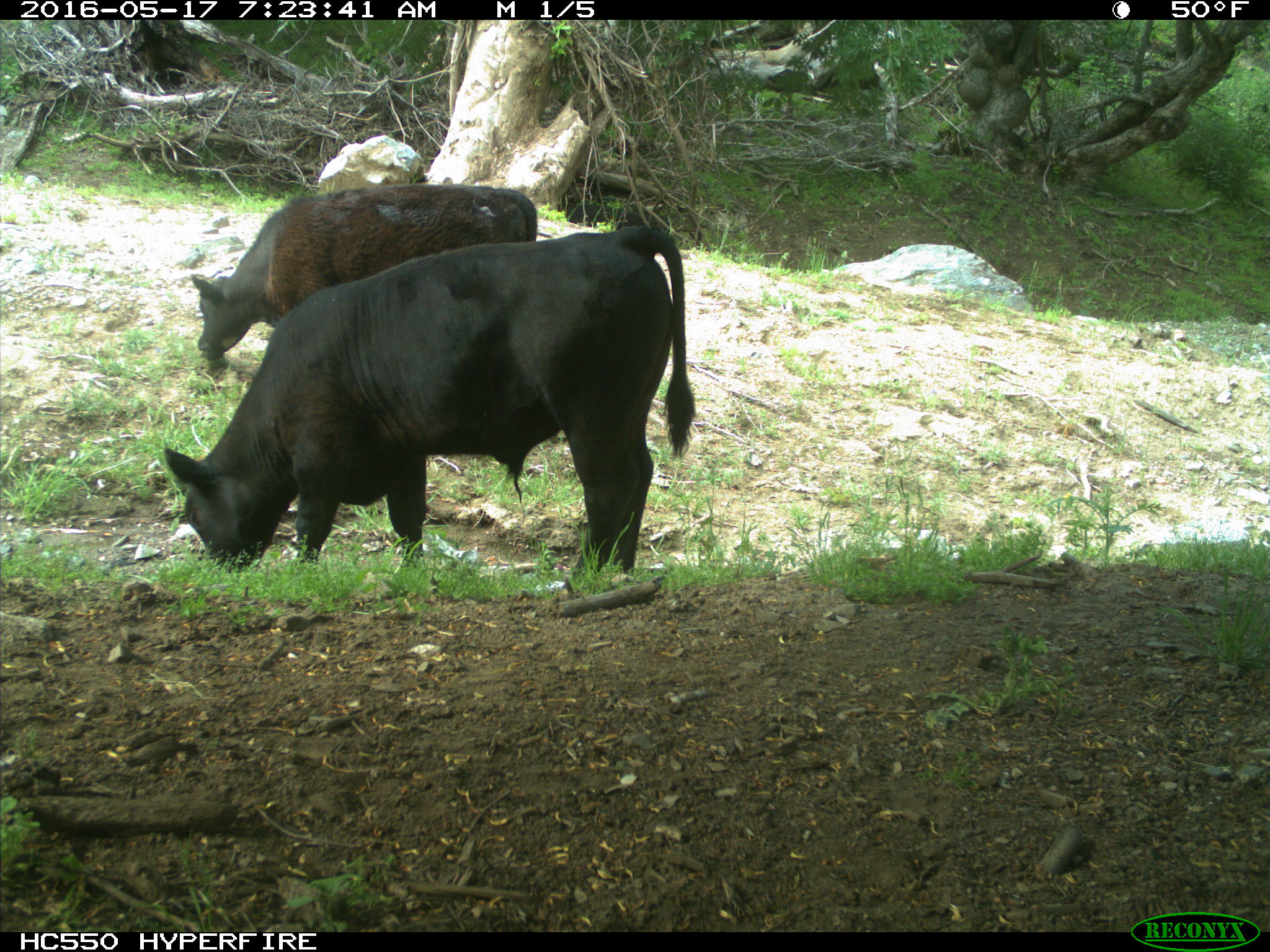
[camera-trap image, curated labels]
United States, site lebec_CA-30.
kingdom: Animalia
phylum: Chordata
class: Mammalia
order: Artiodactyla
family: Bovidae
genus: Bos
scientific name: Bos taurus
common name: domestic cow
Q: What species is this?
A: Bos taurus (domestic cow).